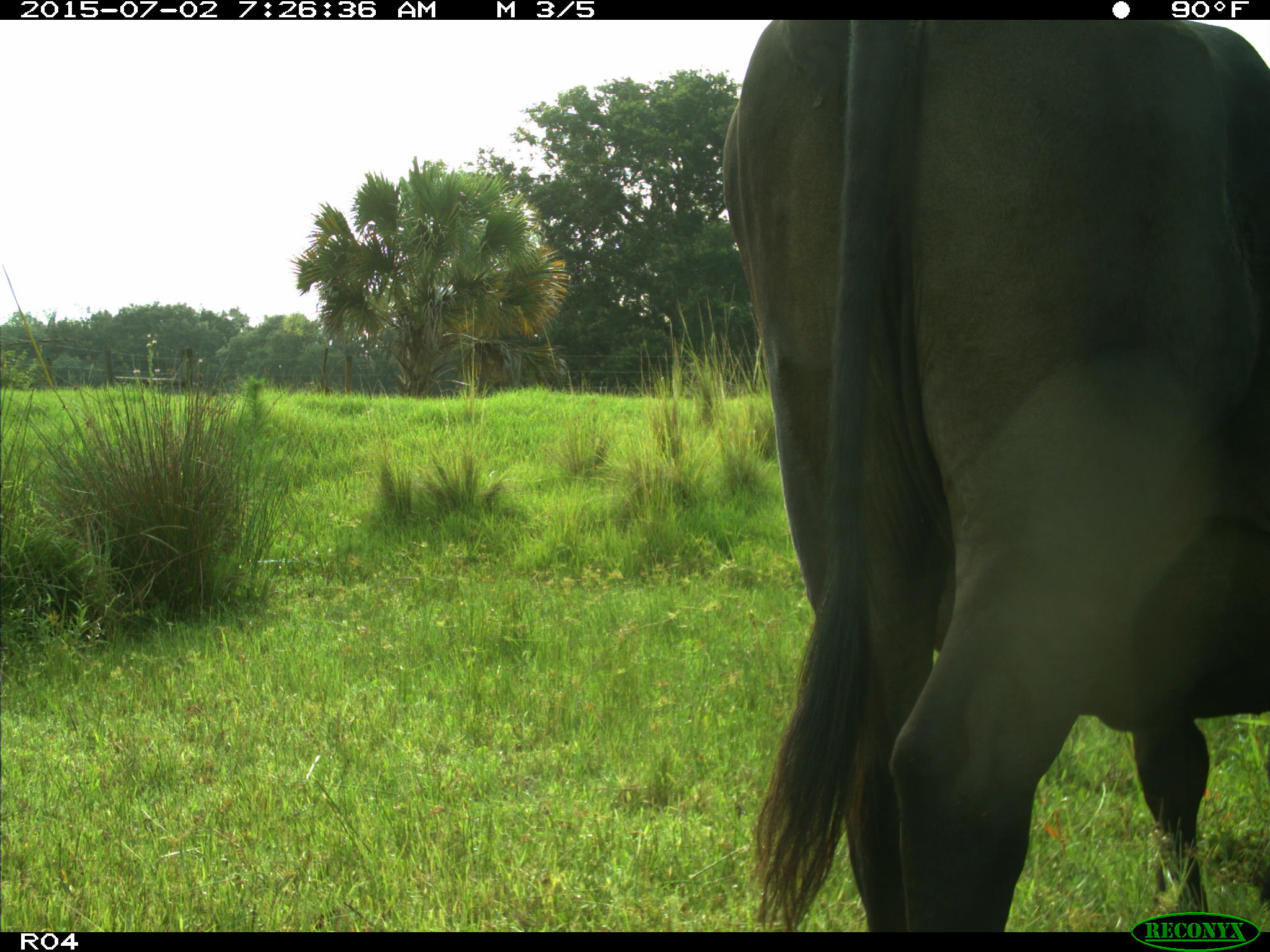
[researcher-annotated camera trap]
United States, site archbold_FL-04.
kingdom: Animalia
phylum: Chordata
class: Mammalia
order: Artiodactyla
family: Bovidae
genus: Bos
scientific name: Bos taurus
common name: domestic cow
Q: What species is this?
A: Bos taurus (domestic cow).